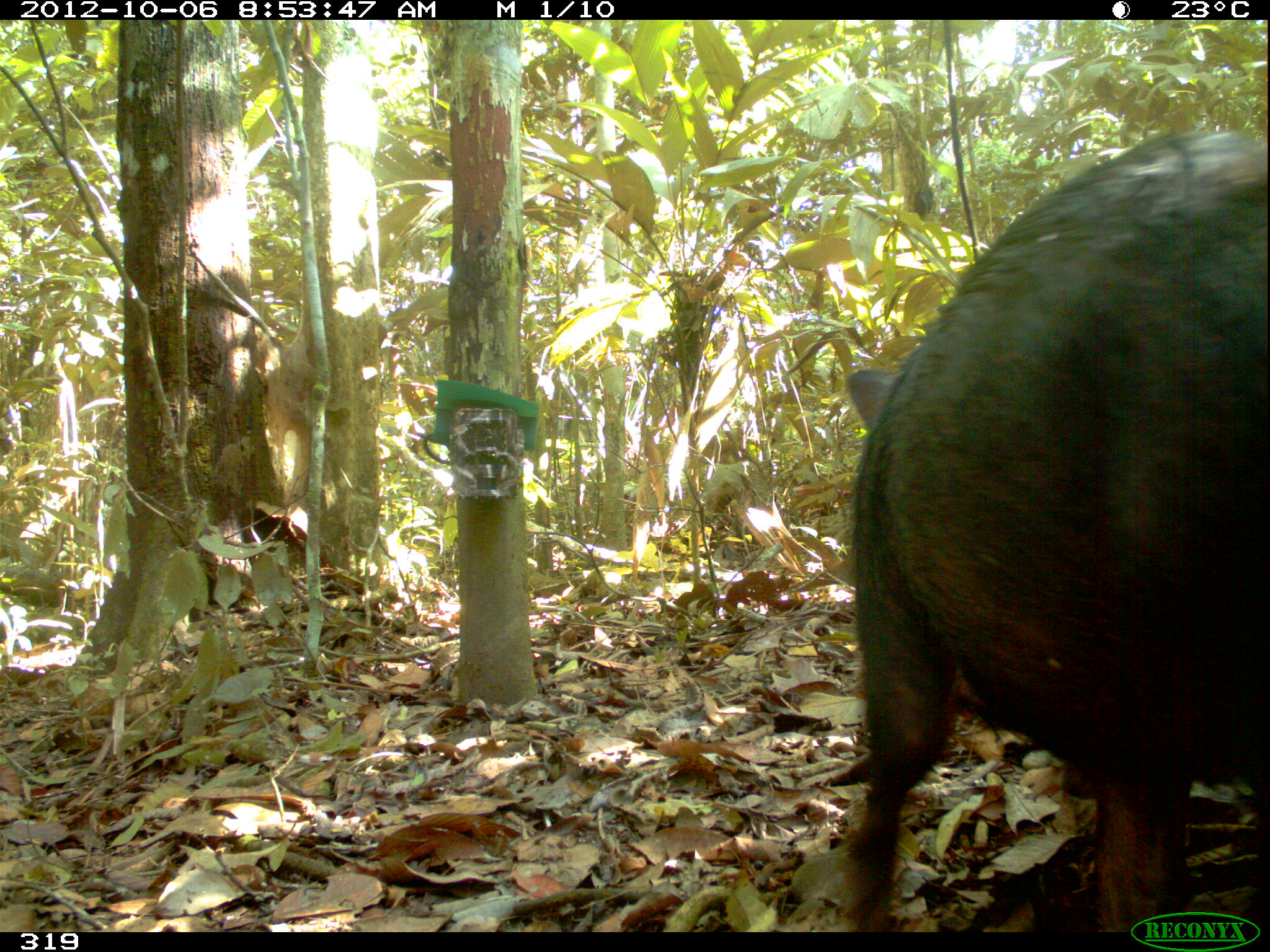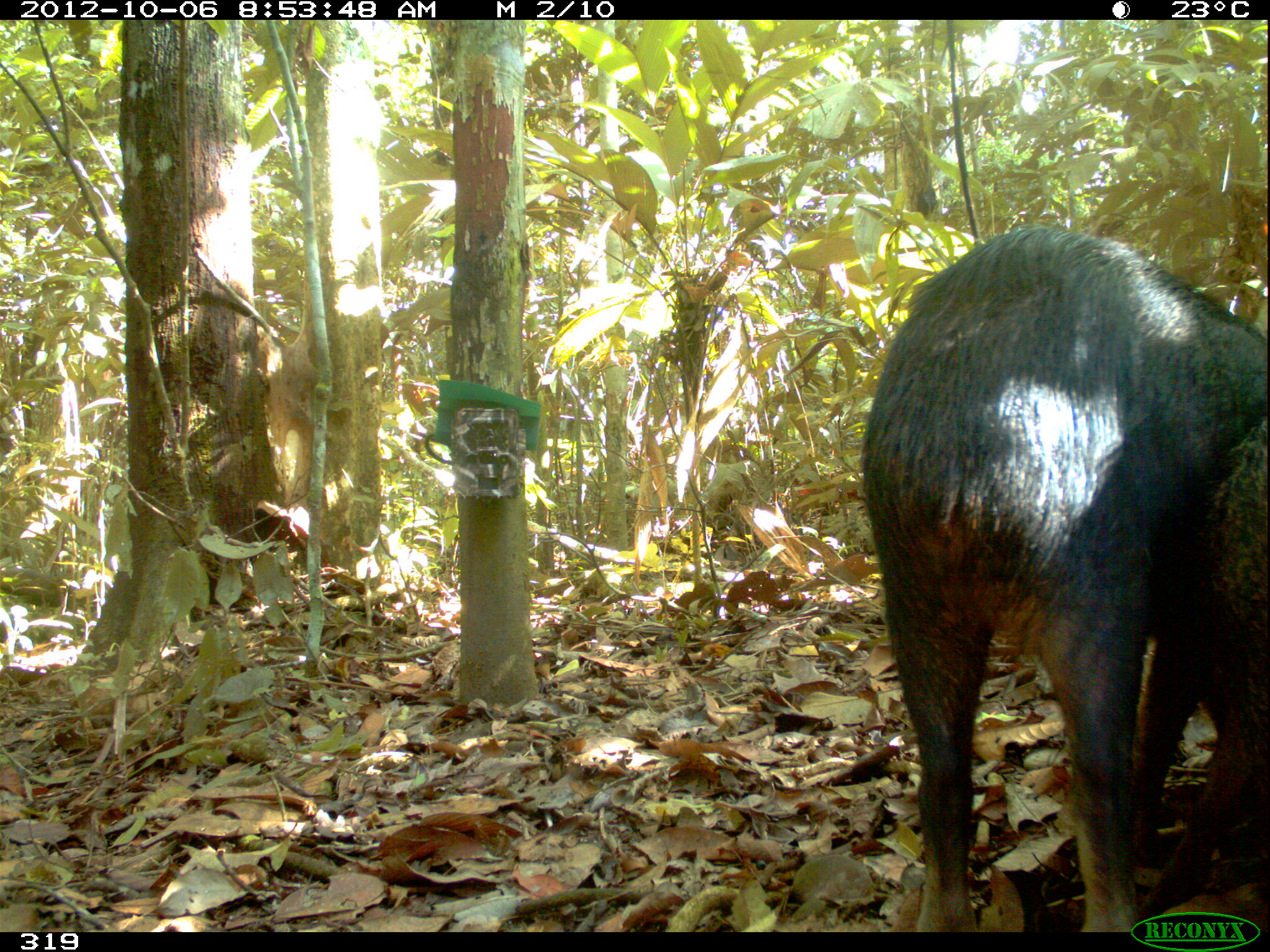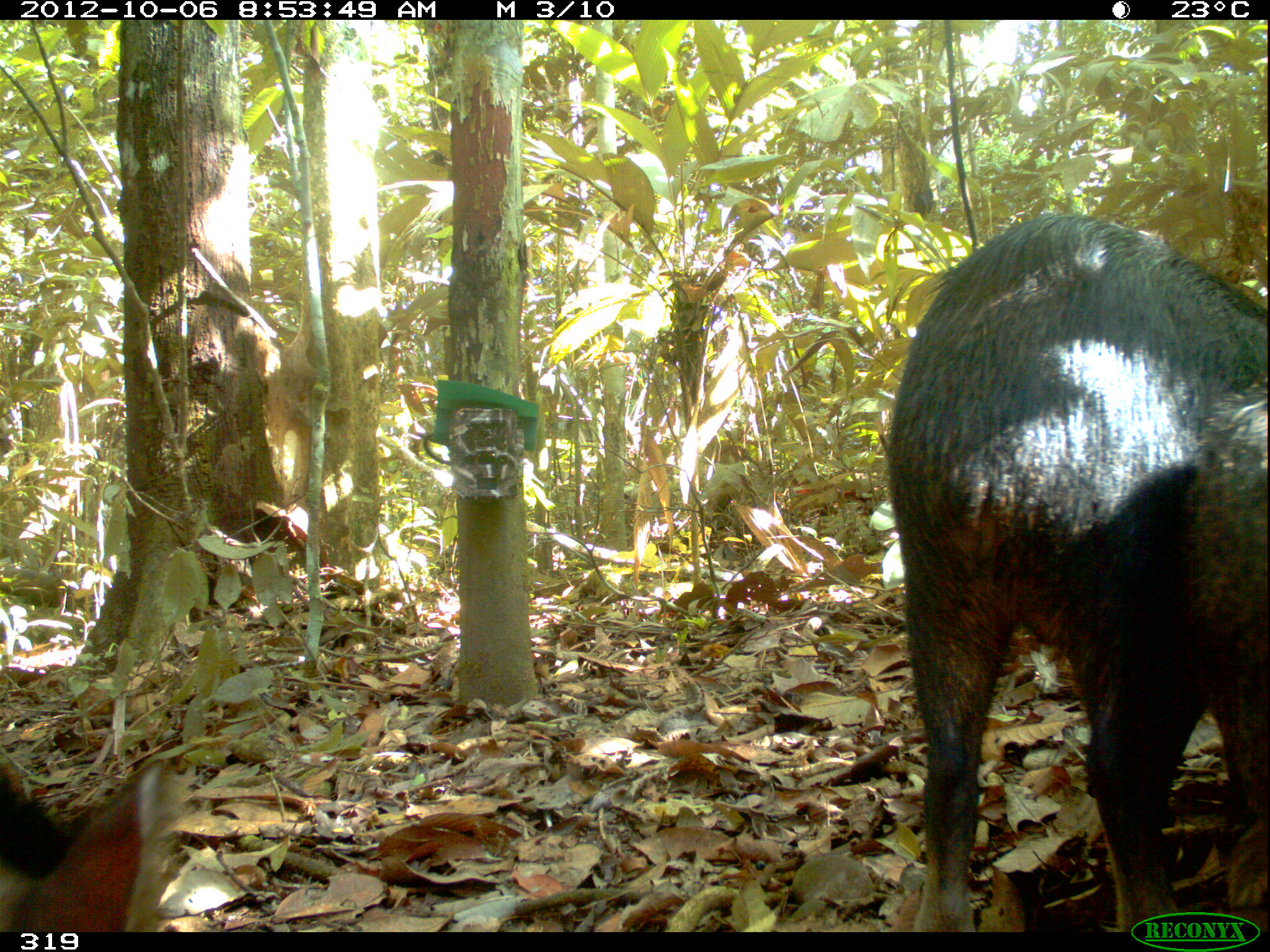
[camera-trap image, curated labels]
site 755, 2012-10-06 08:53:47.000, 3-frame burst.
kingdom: Animalia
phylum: Chordata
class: Mammalia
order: Artiodactyla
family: Tayassuidae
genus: Tayassu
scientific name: Tayassu pecari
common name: white-lipped peccary